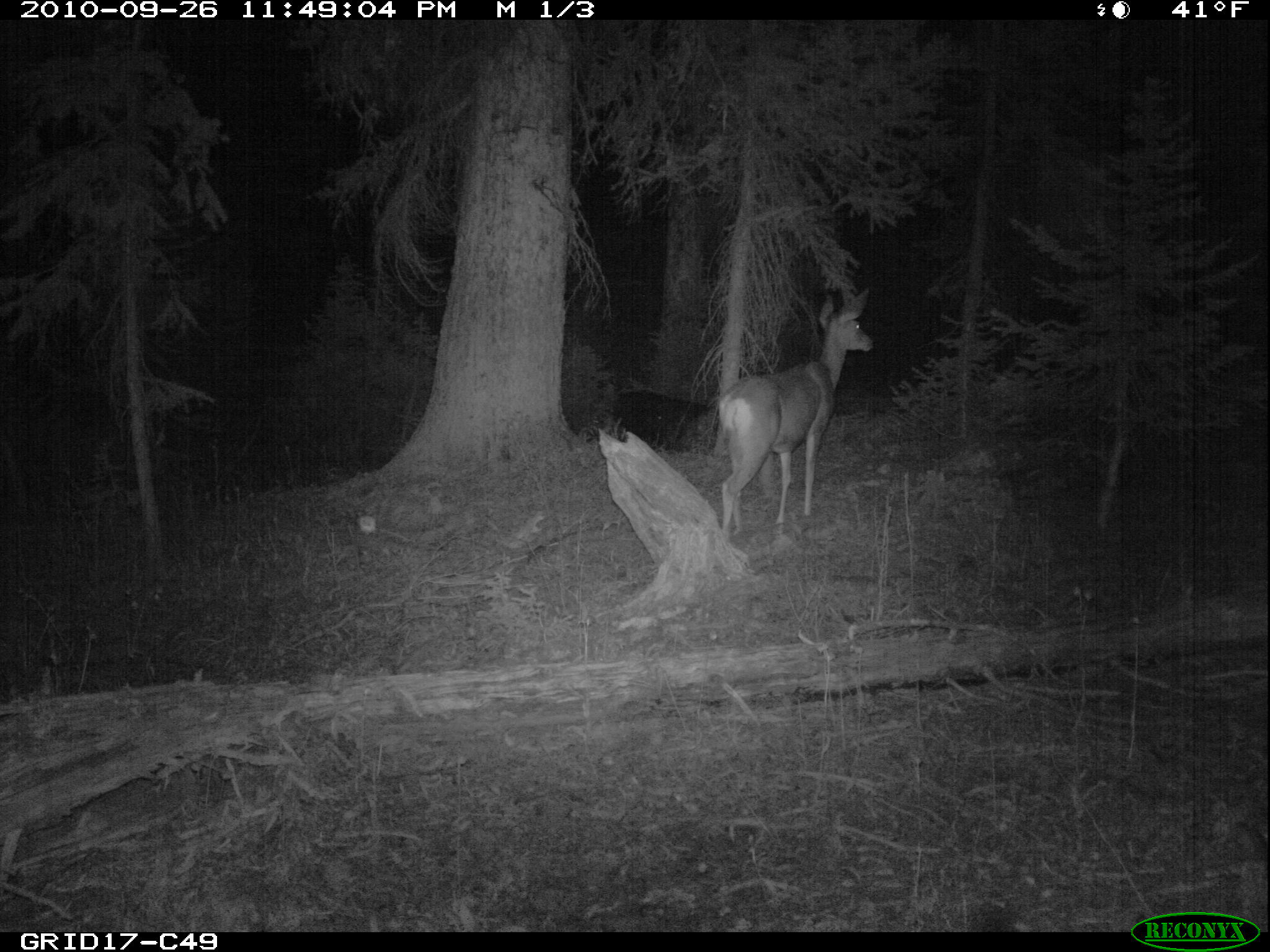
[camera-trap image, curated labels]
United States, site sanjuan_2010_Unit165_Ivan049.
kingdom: Animalia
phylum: Chordata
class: Mammalia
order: Artiodactyla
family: Cervidae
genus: Odocoileus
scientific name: Odocoileus hemionus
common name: mule deer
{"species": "Odocoileus hemionus (mule deer)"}